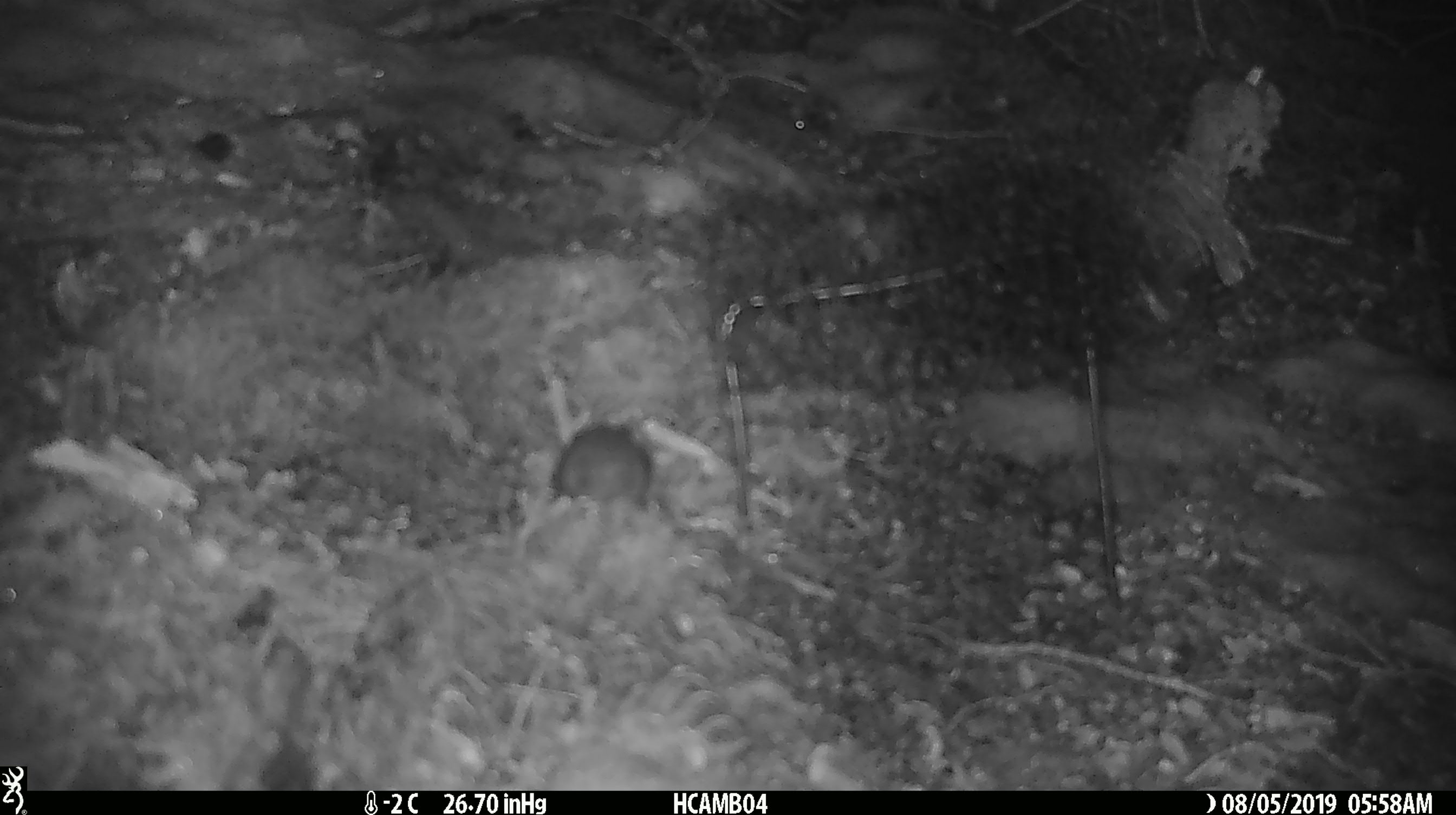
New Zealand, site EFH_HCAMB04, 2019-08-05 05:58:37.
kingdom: Animalia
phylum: Chordata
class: Mammalia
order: Rodentia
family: Muridae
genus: Mus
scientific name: Mus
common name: mouse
Mouse (Mus).